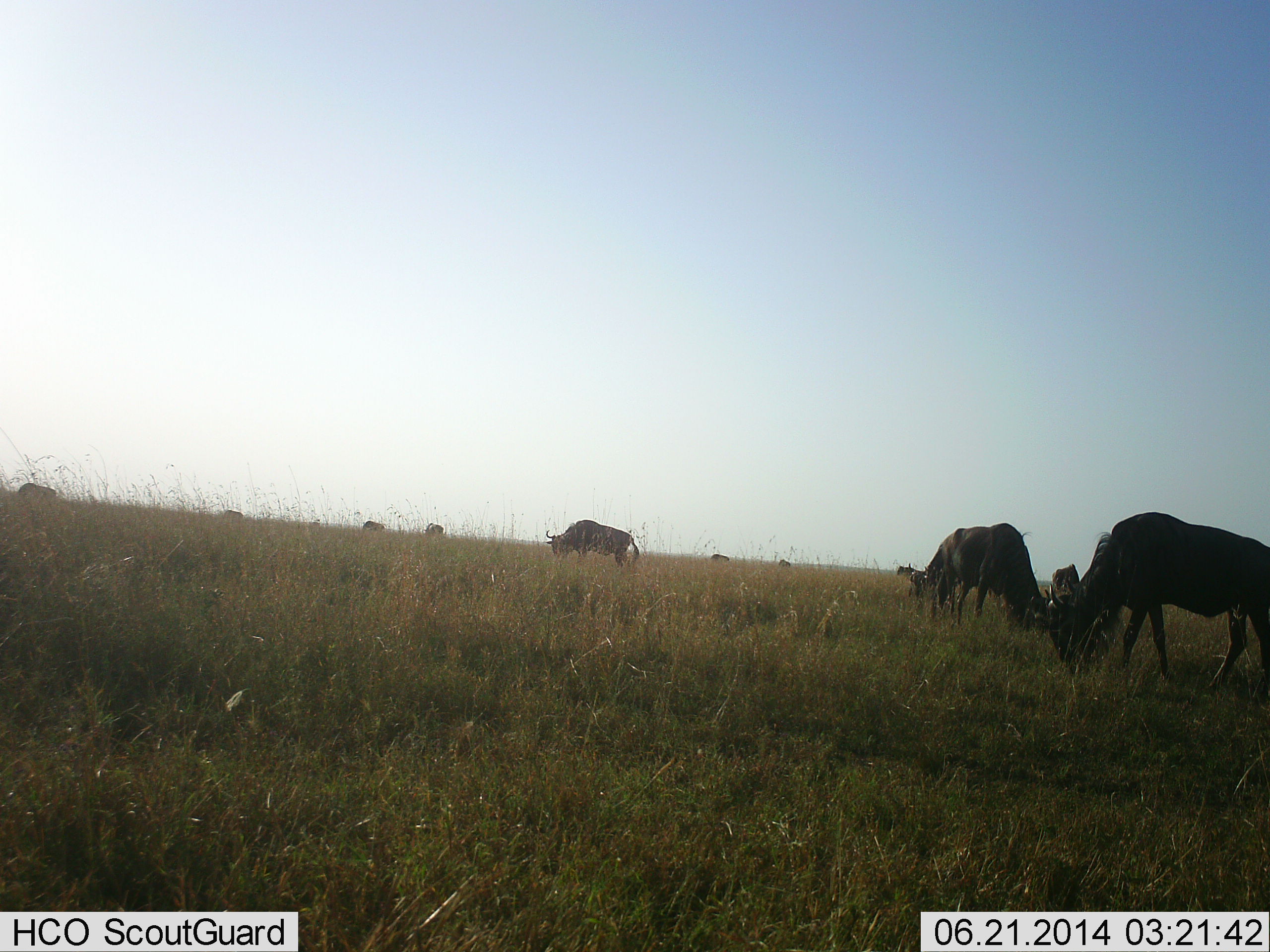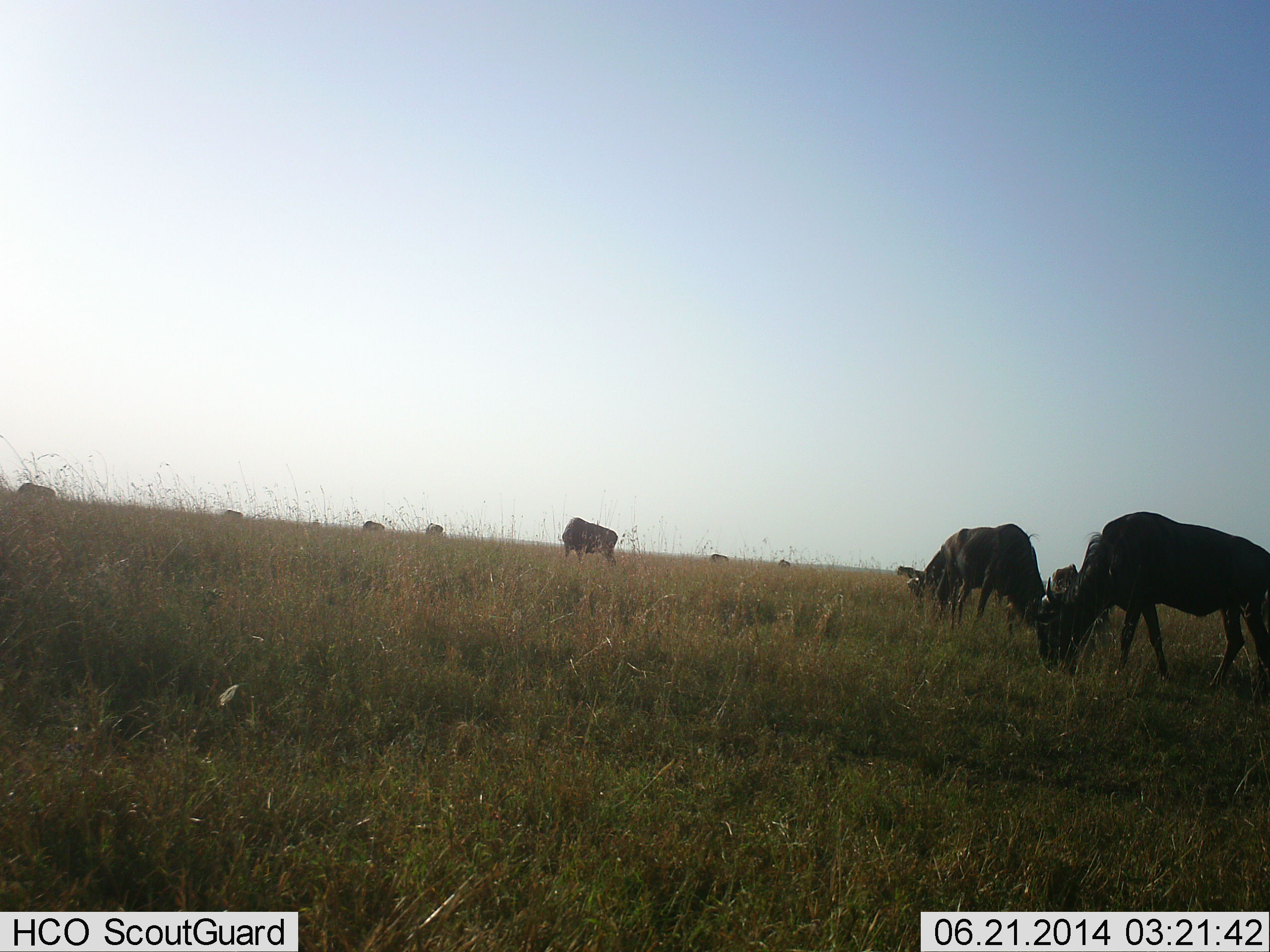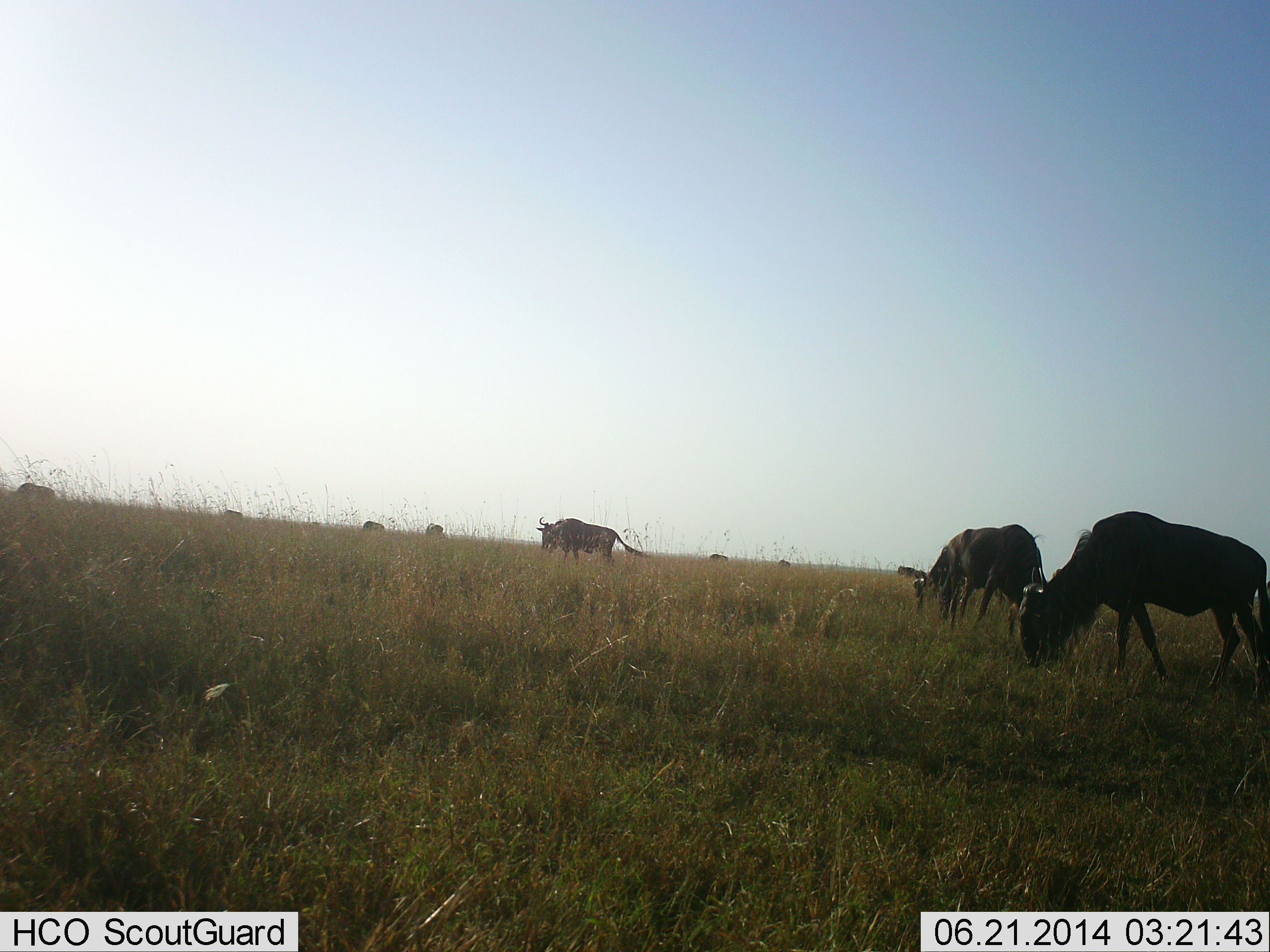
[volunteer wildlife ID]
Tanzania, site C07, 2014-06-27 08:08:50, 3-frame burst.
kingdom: Animalia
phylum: Chordata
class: Mammalia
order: Artiodactyla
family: Bovidae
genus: Connochaetes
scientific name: Connochaetes taurinus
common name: blue wildebeest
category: wildebeest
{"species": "wildebeest (blue wildebeest) (Connochaetes taurinus)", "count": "11-50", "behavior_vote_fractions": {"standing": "50%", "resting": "0%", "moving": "10%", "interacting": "0%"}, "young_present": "0%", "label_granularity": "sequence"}